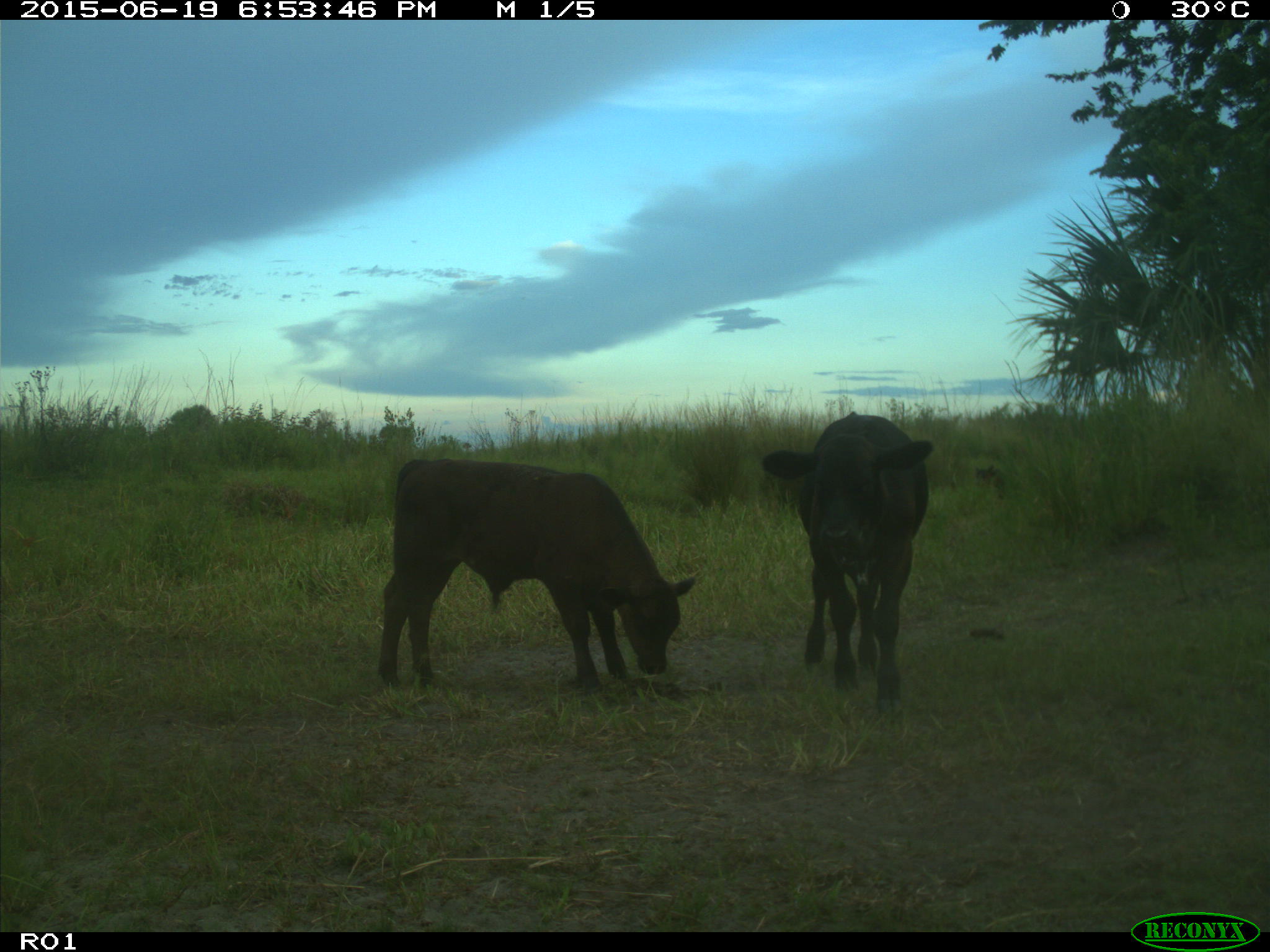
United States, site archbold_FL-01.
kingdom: Animalia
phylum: Chordata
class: Mammalia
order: Artiodactyla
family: Bovidae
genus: Bos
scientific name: Bos taurus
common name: domestic cow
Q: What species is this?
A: Bos taurus (domestic cow).